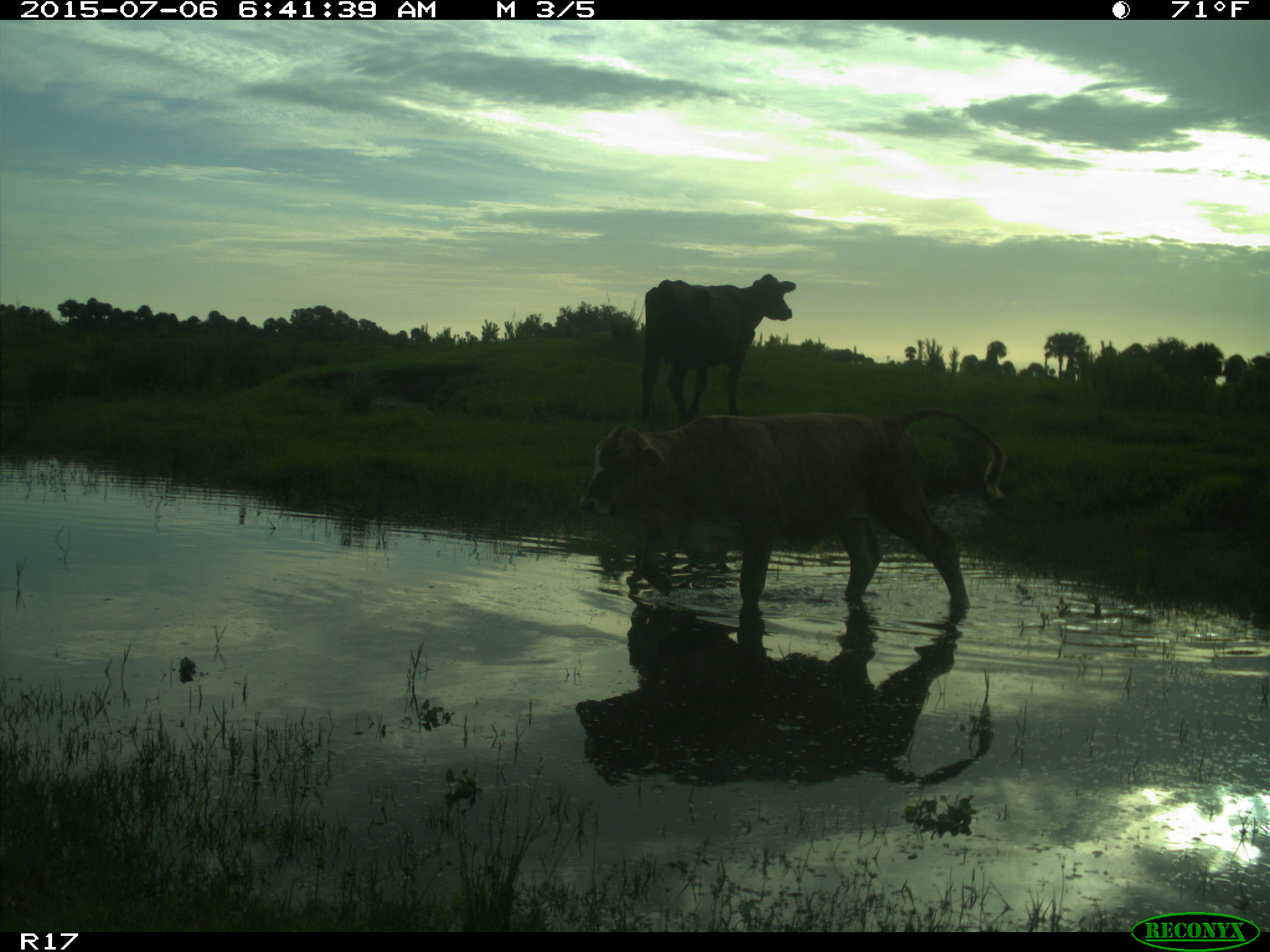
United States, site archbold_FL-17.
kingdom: Animalia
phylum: Chordata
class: Mammalia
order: Artiodactyla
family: Bovidae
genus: Bos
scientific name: Bos taurus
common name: domestic cow